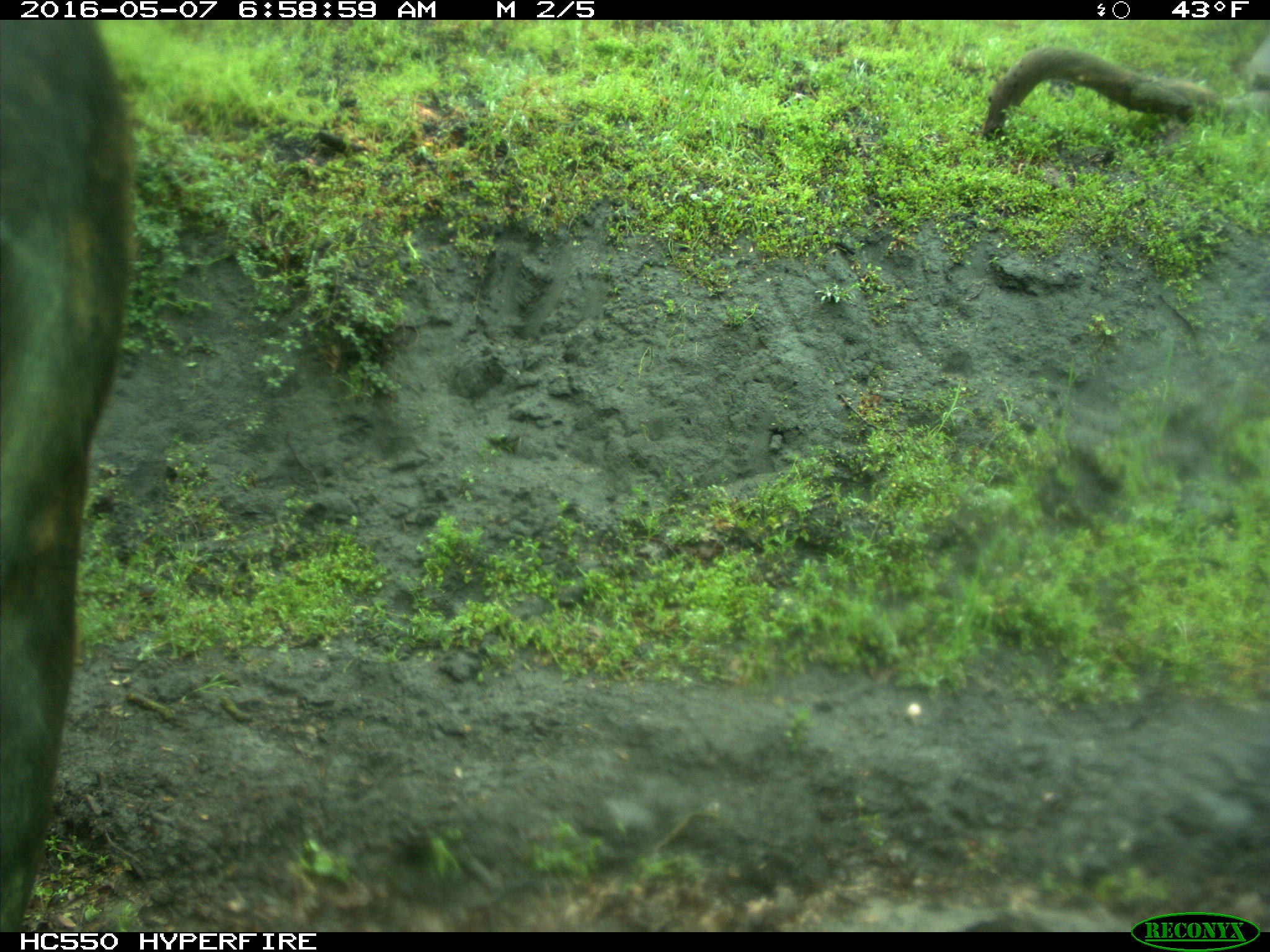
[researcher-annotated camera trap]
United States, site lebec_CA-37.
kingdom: Animalia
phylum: Chordata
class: Mammalia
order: Artiodactyla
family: Bovidae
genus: Bos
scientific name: Bos taurus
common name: domestic cow